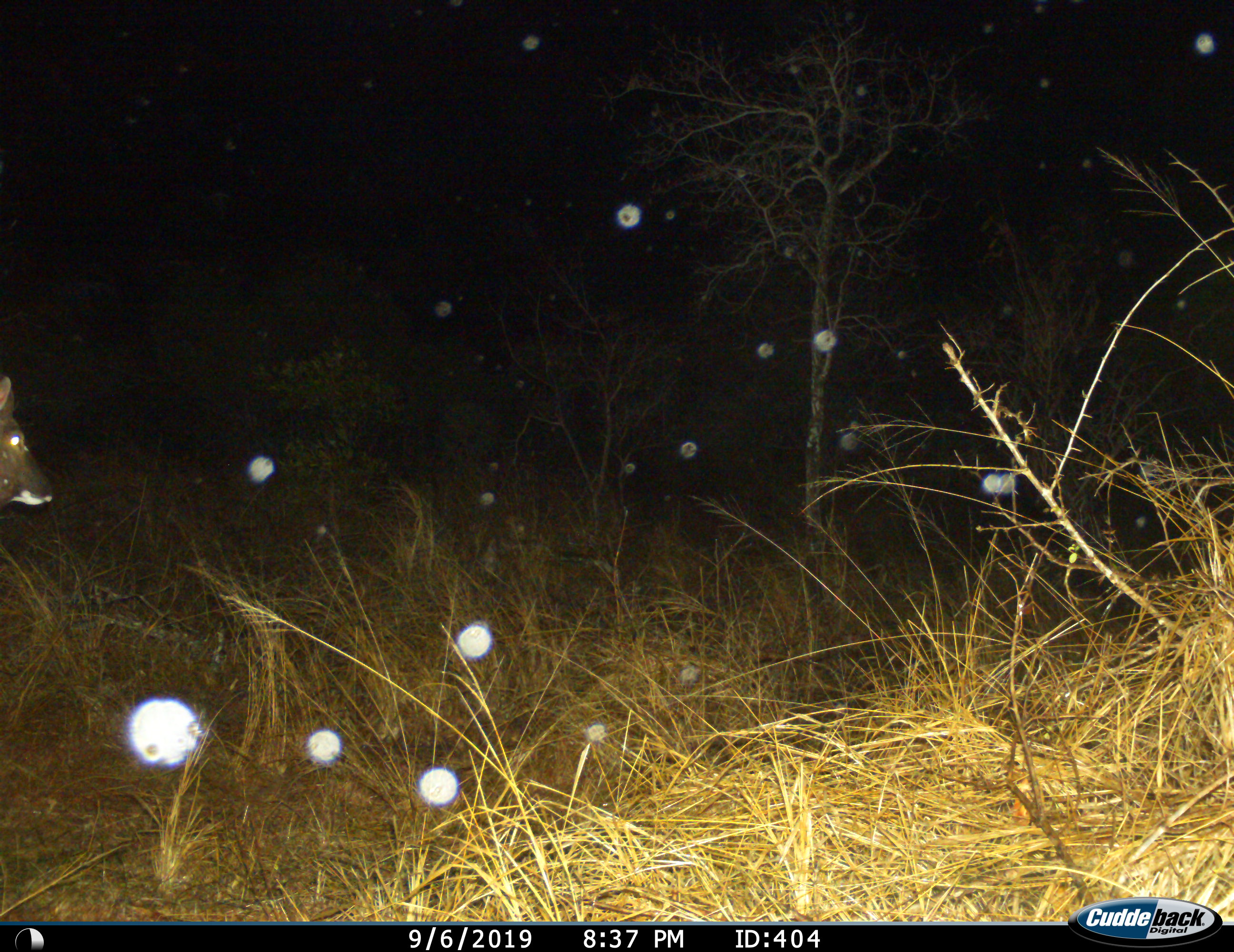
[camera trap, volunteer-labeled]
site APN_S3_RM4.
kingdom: Animalia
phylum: Chordata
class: Mammalia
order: Artiodactyla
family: Bovidae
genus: Tragelaphus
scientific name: Tragelaphus angasii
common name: nyala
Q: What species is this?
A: Nyala (Tragelaphus angasii).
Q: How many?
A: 1.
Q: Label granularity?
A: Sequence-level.